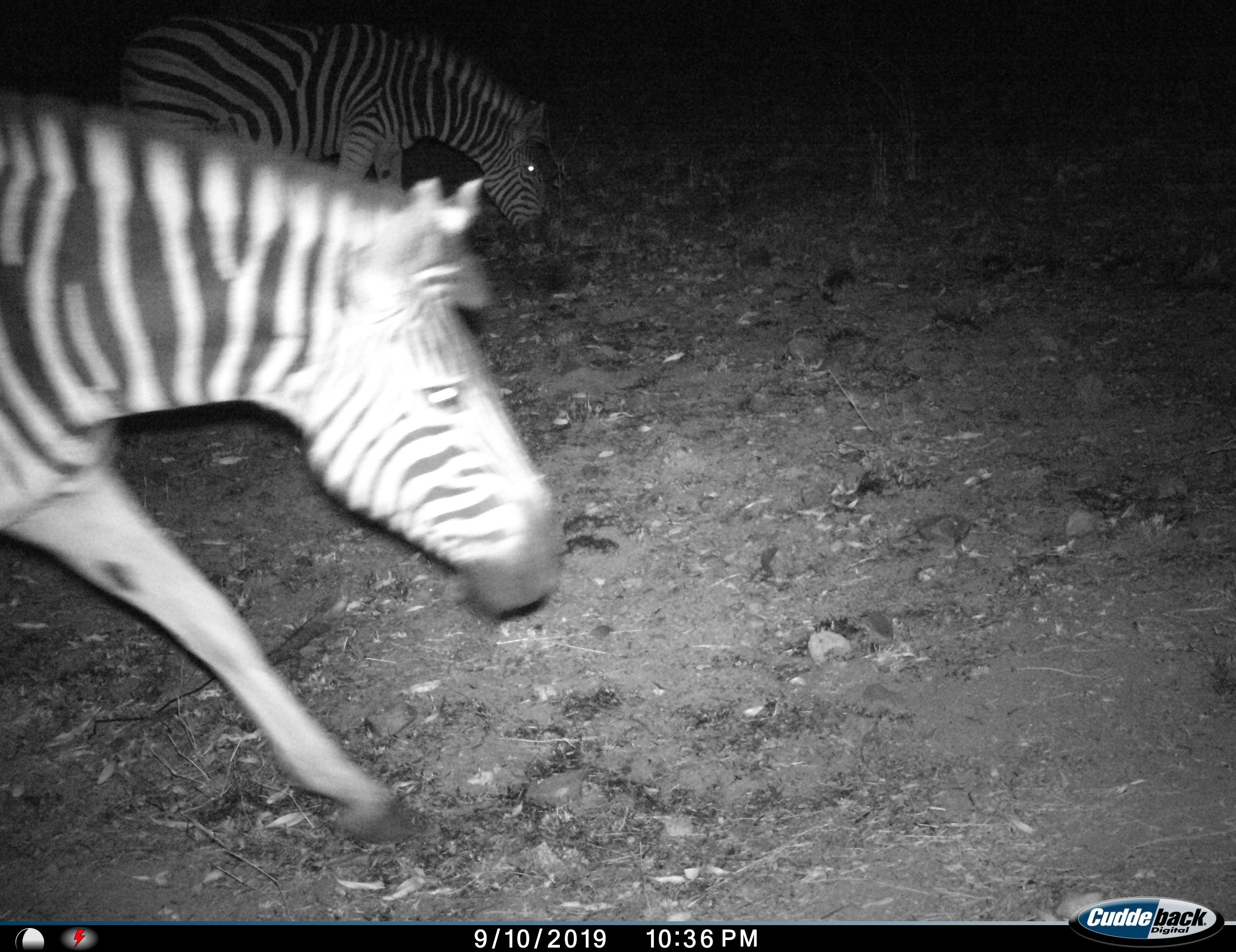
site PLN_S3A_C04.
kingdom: Animalia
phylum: Chordata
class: Mammalia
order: Perissodactyla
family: Equidae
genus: Equus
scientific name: Equus quagga burchellii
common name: burchell's zebra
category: zebraburchells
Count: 2.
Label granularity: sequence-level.